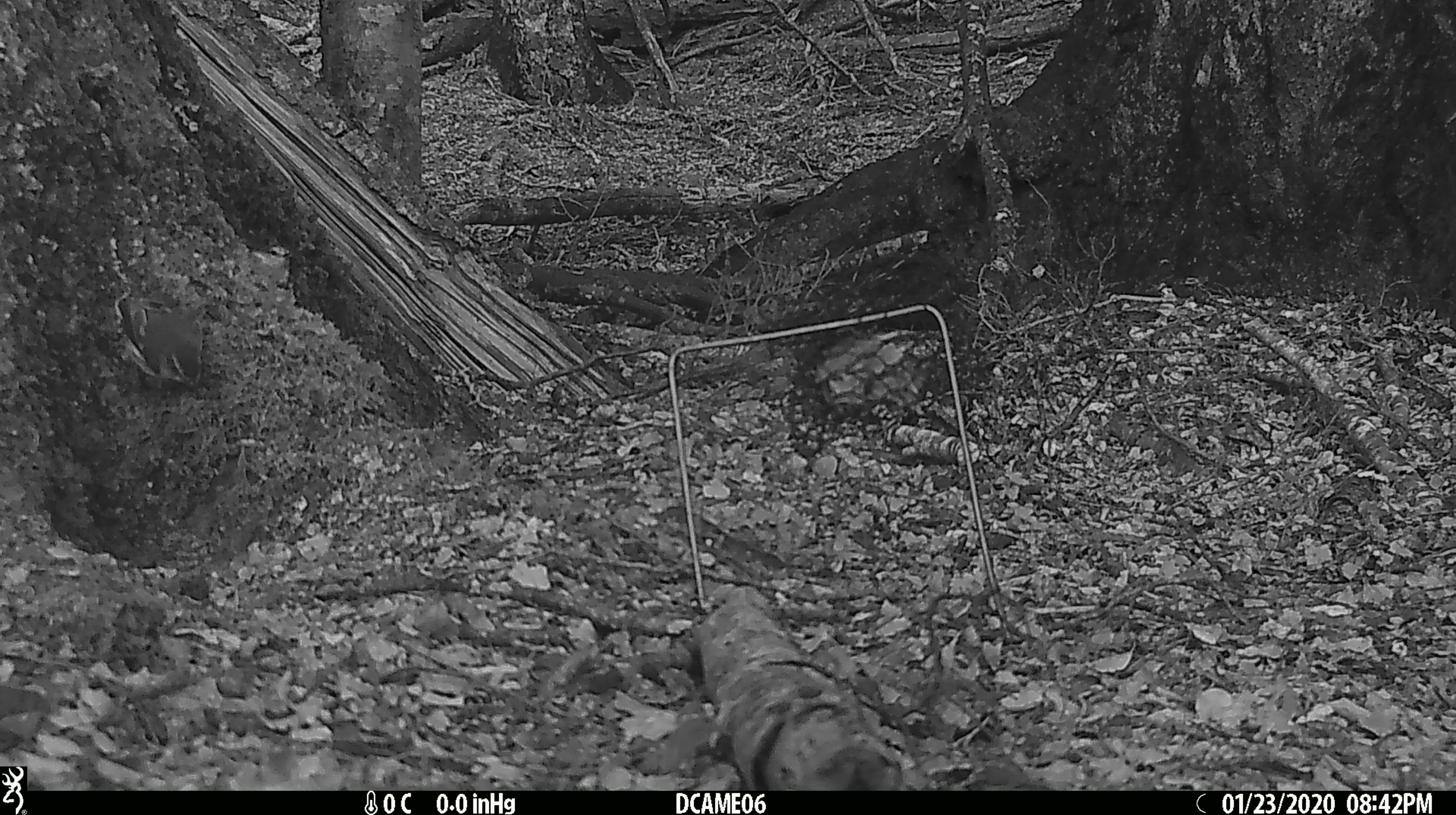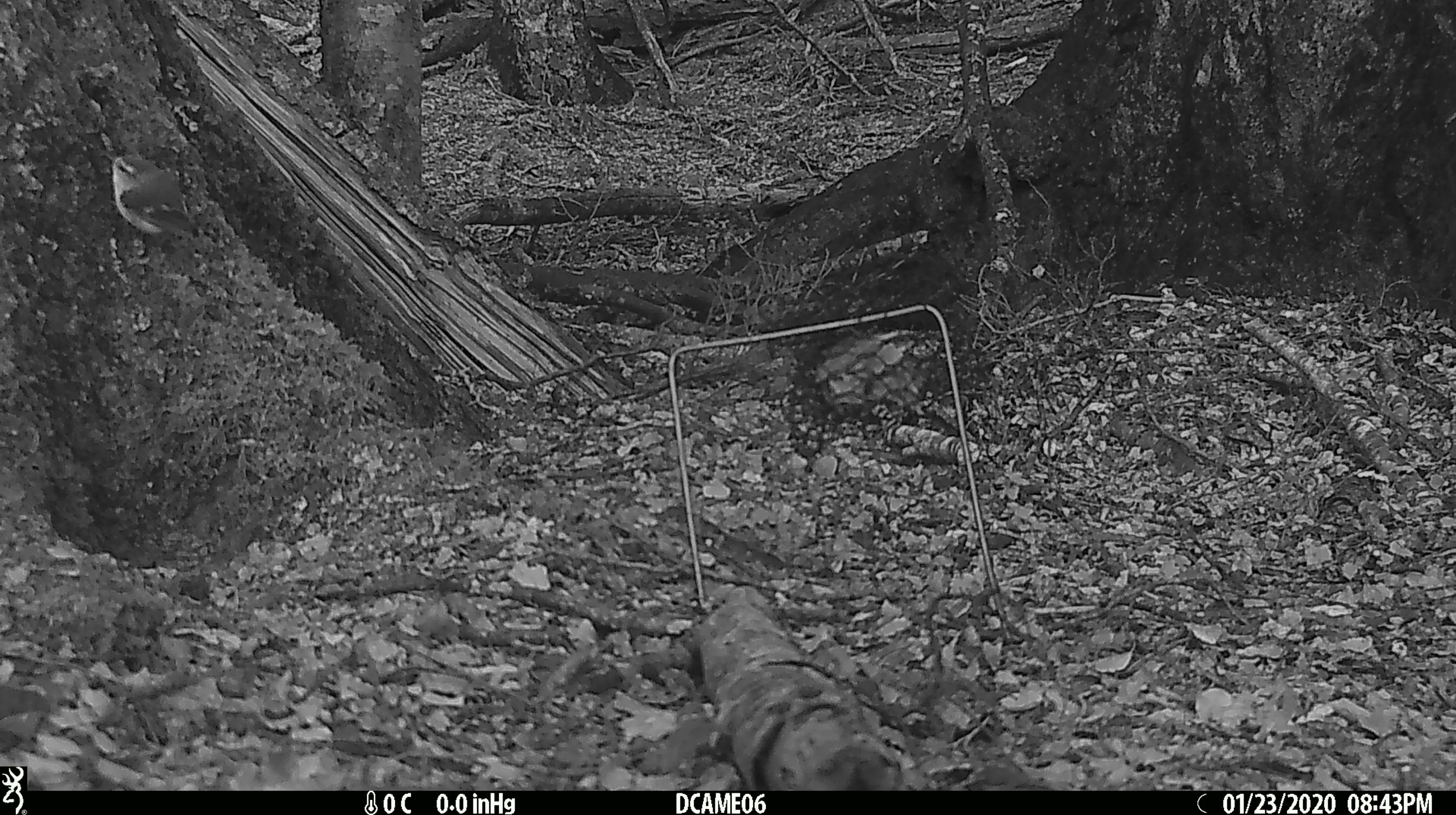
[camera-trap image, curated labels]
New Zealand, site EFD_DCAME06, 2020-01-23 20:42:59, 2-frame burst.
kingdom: Animalia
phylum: Chordata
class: Aves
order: Passeriformes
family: Acanthisittidae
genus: Acanthisitta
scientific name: Acanthisitta chloris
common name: rifleman